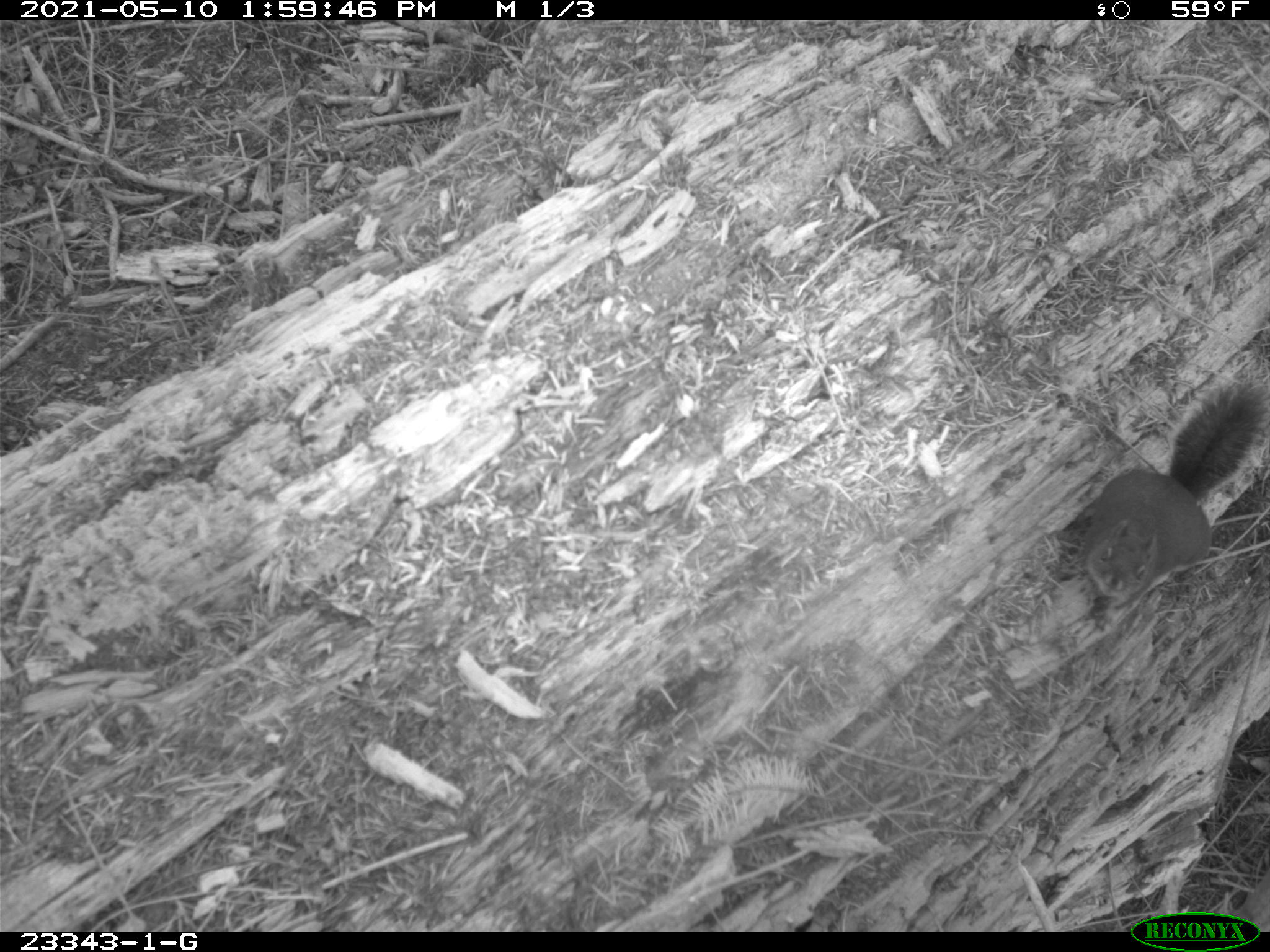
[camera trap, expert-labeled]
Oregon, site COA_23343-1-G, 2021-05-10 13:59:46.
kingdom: Animalia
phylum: Chordata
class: Mammalia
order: Rodentia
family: Sciuridae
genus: Tamiasciurus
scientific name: Tamiasciurus douglasii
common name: douglas squirrel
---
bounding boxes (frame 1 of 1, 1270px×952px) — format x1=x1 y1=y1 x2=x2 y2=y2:
douglas squirrel: x1=1059 y1=372 x2=1267 y2=613